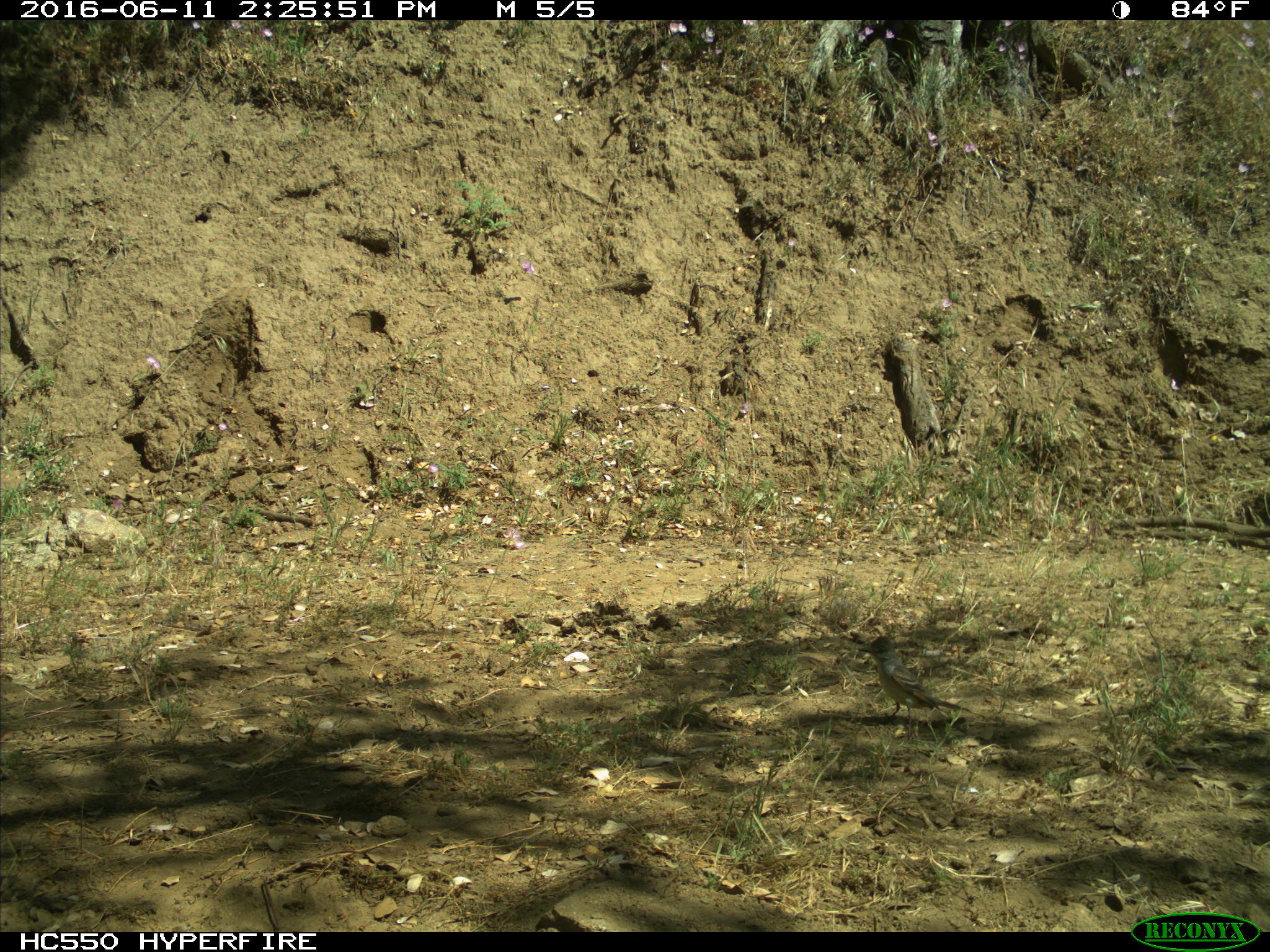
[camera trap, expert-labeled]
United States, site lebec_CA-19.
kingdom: Animalia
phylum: Chordata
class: Aves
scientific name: Aves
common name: birds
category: unidentified bird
Unidentified bird (birds) (Aves).